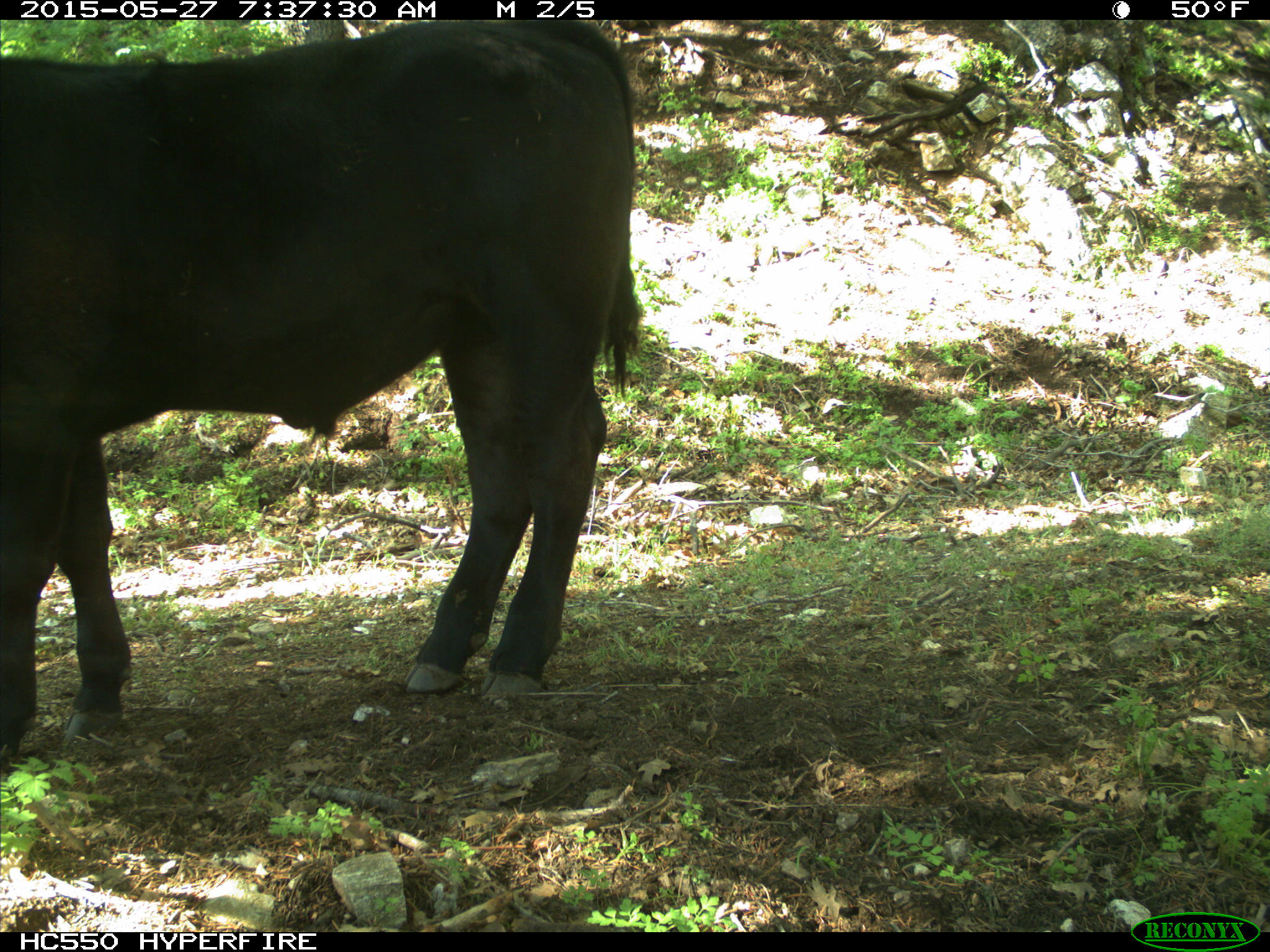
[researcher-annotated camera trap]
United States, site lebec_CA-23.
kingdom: Animalia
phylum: Chordata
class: Mammalia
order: Artiodactyla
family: Bovidae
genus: Bos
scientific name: Bos taurus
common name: domestic cow